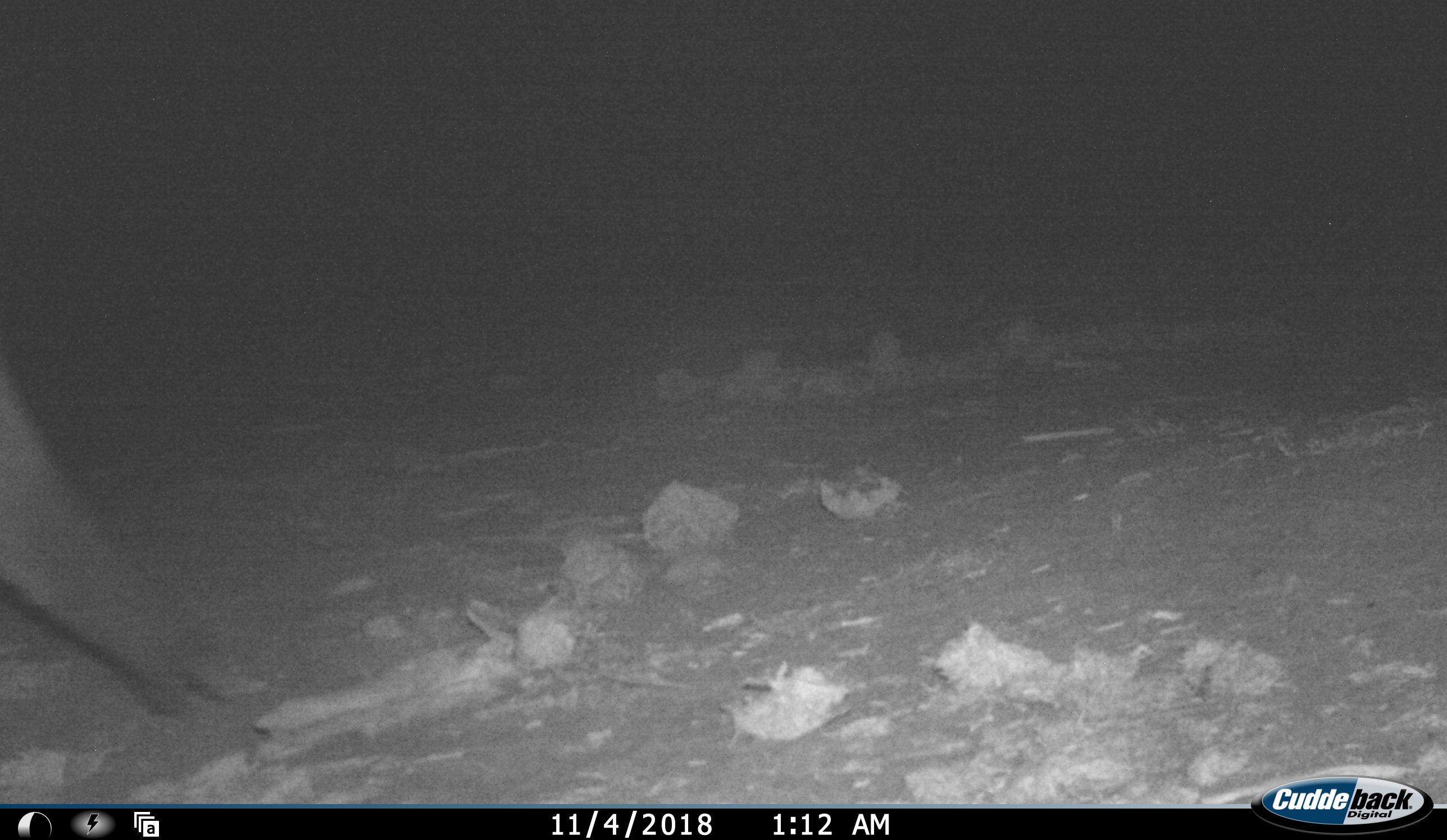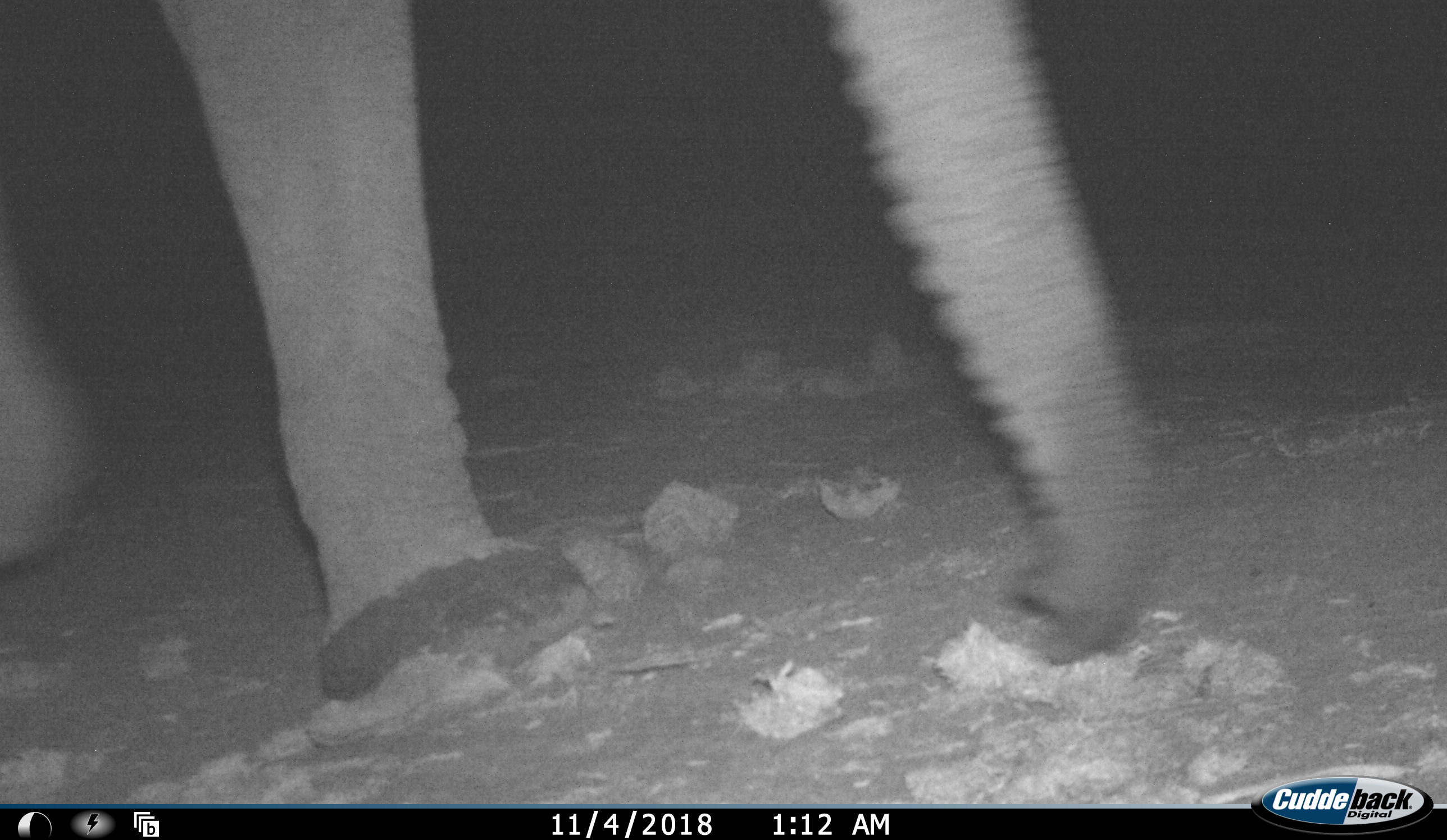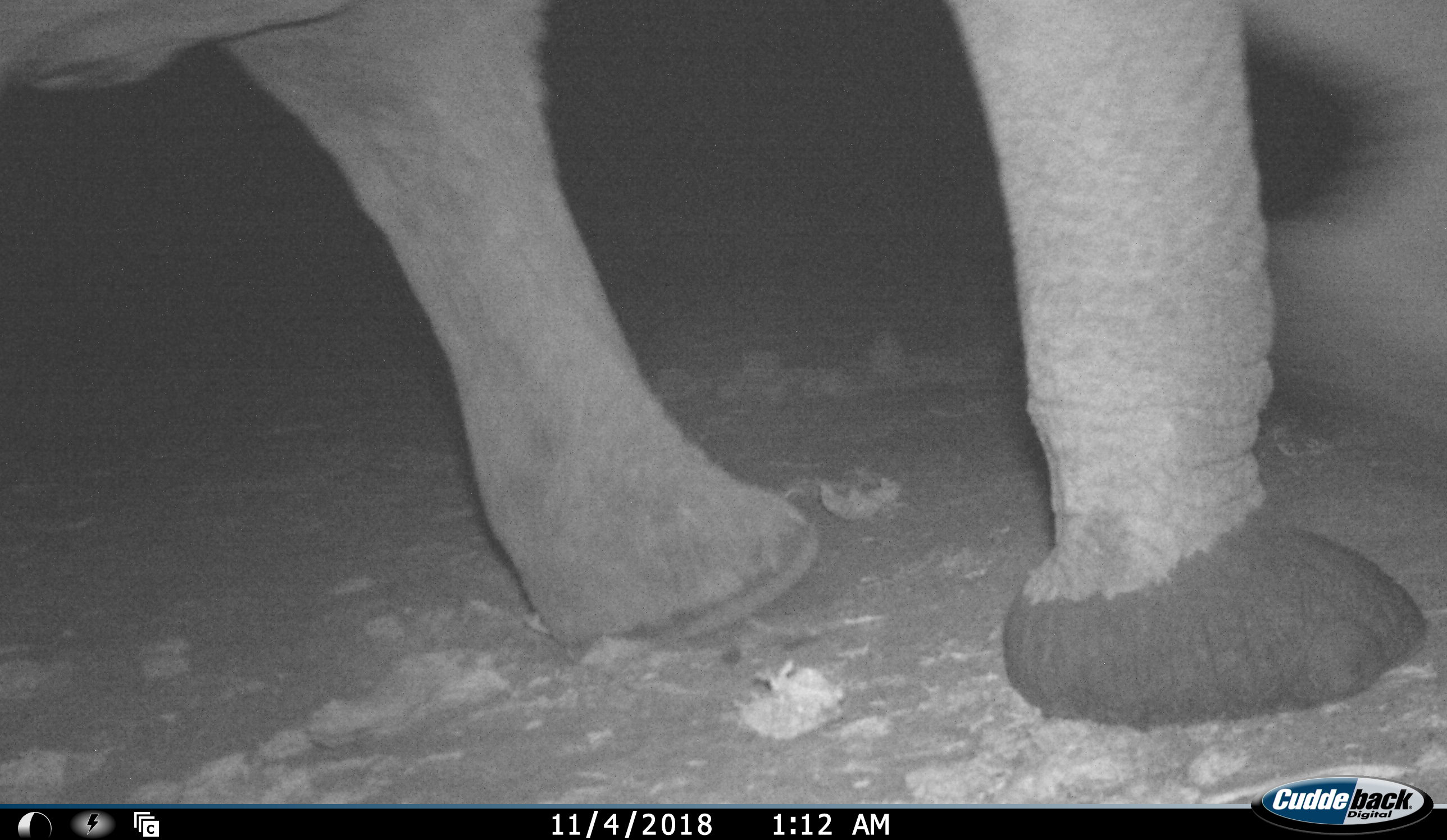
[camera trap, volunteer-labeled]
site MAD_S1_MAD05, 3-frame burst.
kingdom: Animalia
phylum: Chordata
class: Mammalia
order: Proboscidea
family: Elephantidae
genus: Loxodonta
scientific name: Loxodonta africana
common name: african bush elephant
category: elephant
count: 1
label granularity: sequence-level